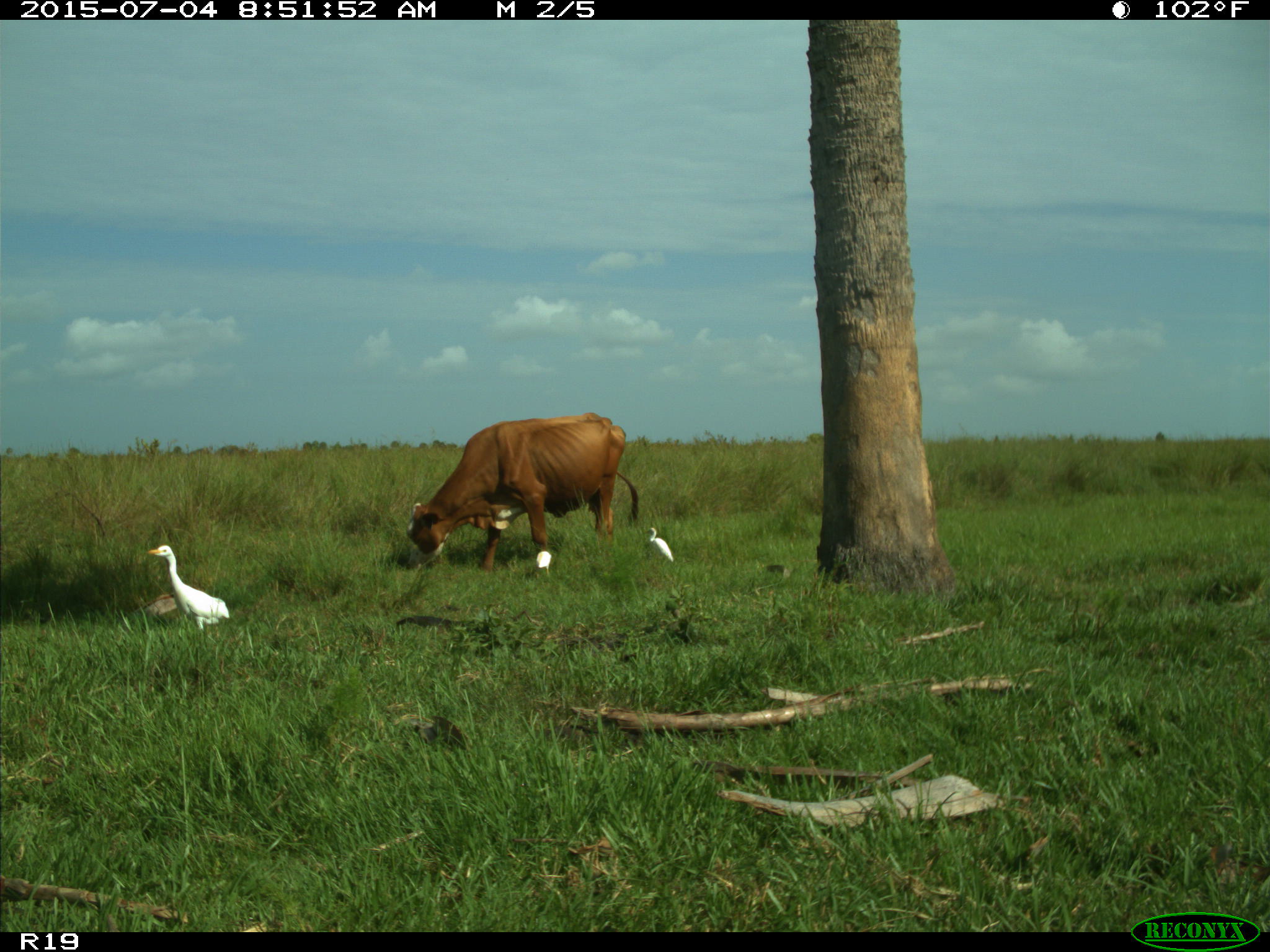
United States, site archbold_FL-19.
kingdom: Animalia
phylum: Chordata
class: Mammalia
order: Artiodactyla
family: Bovidae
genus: Bos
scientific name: Bos taurus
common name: domestic cow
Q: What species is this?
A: Bos taurus (domestic cow).